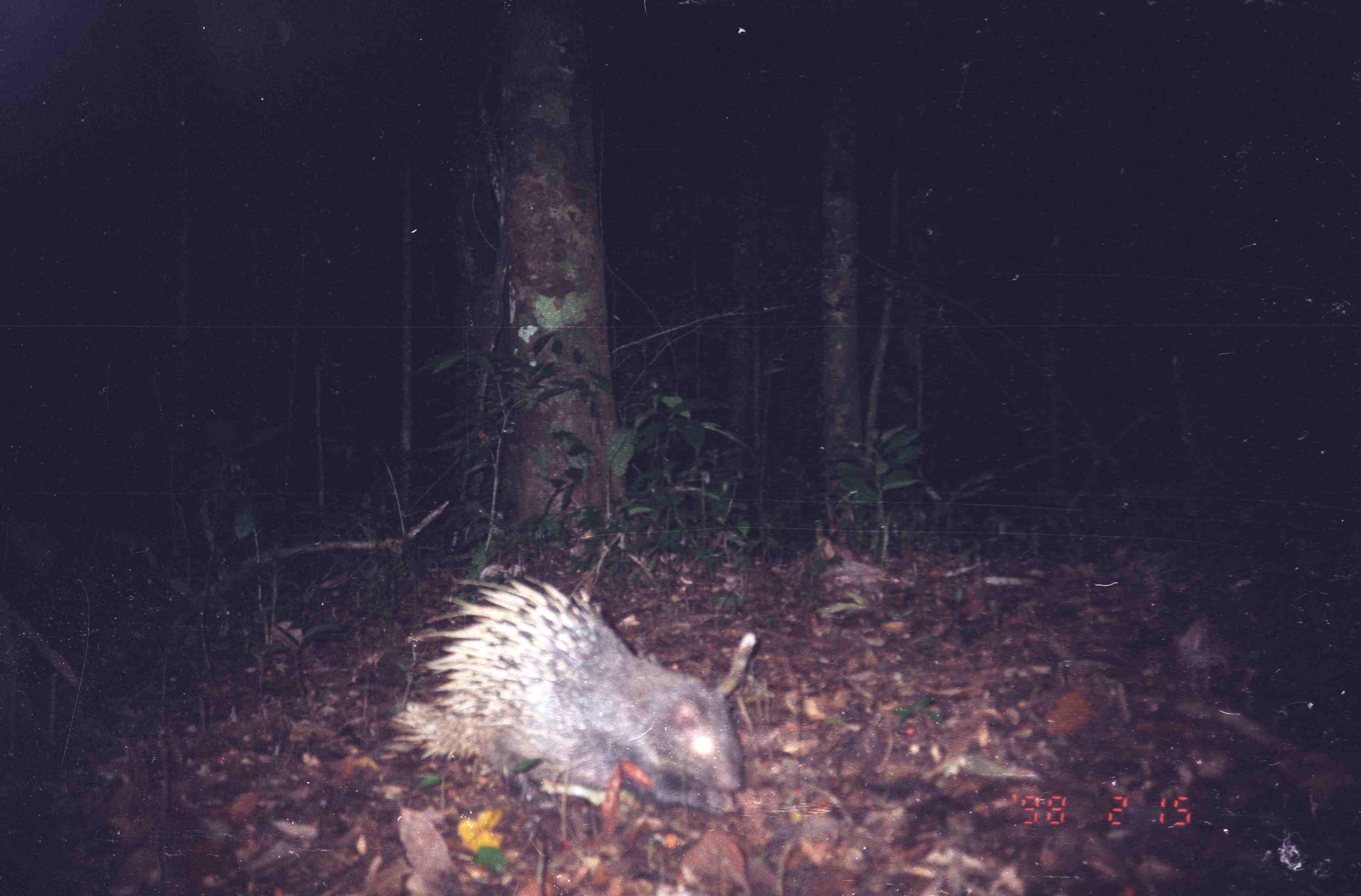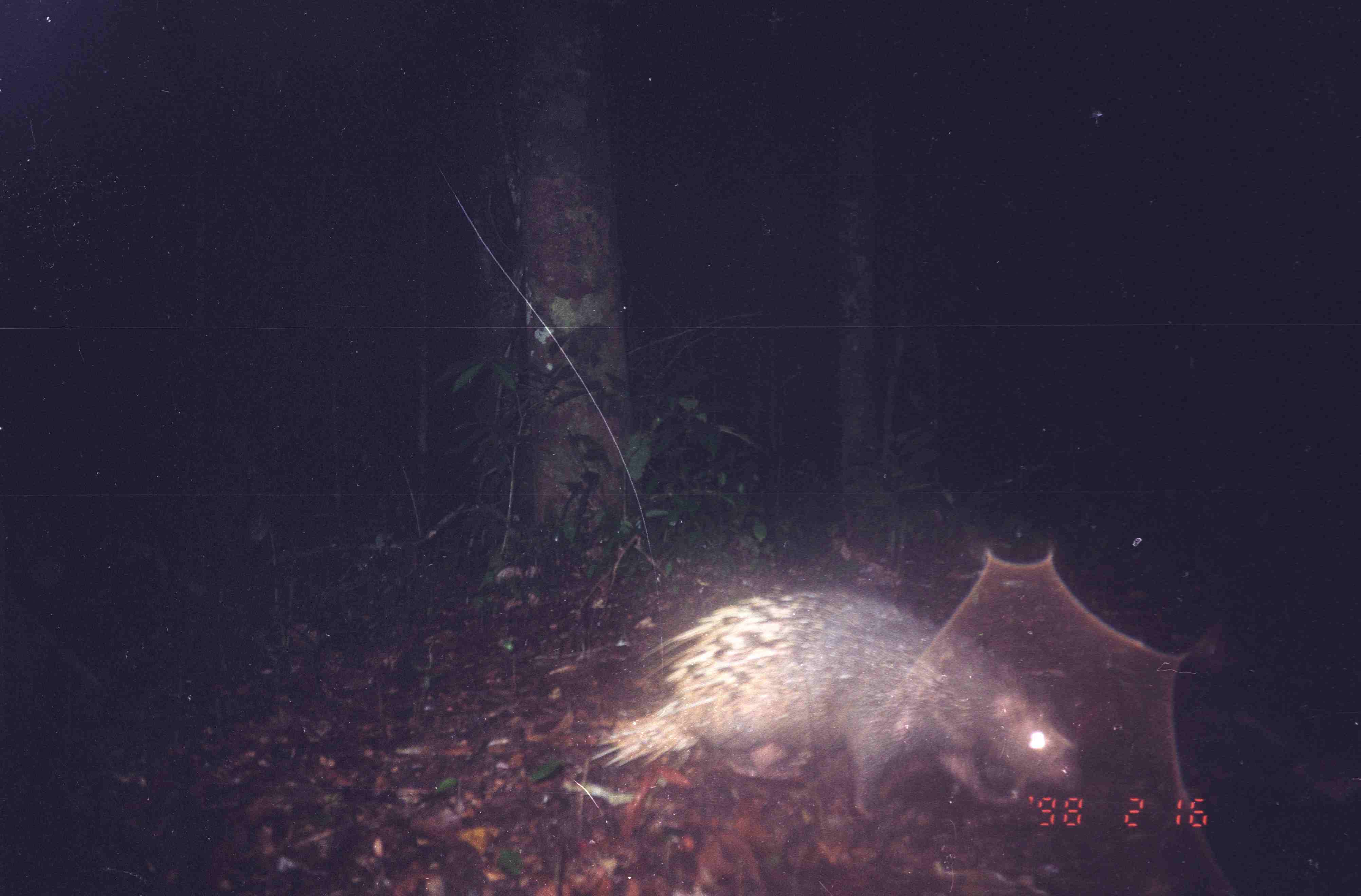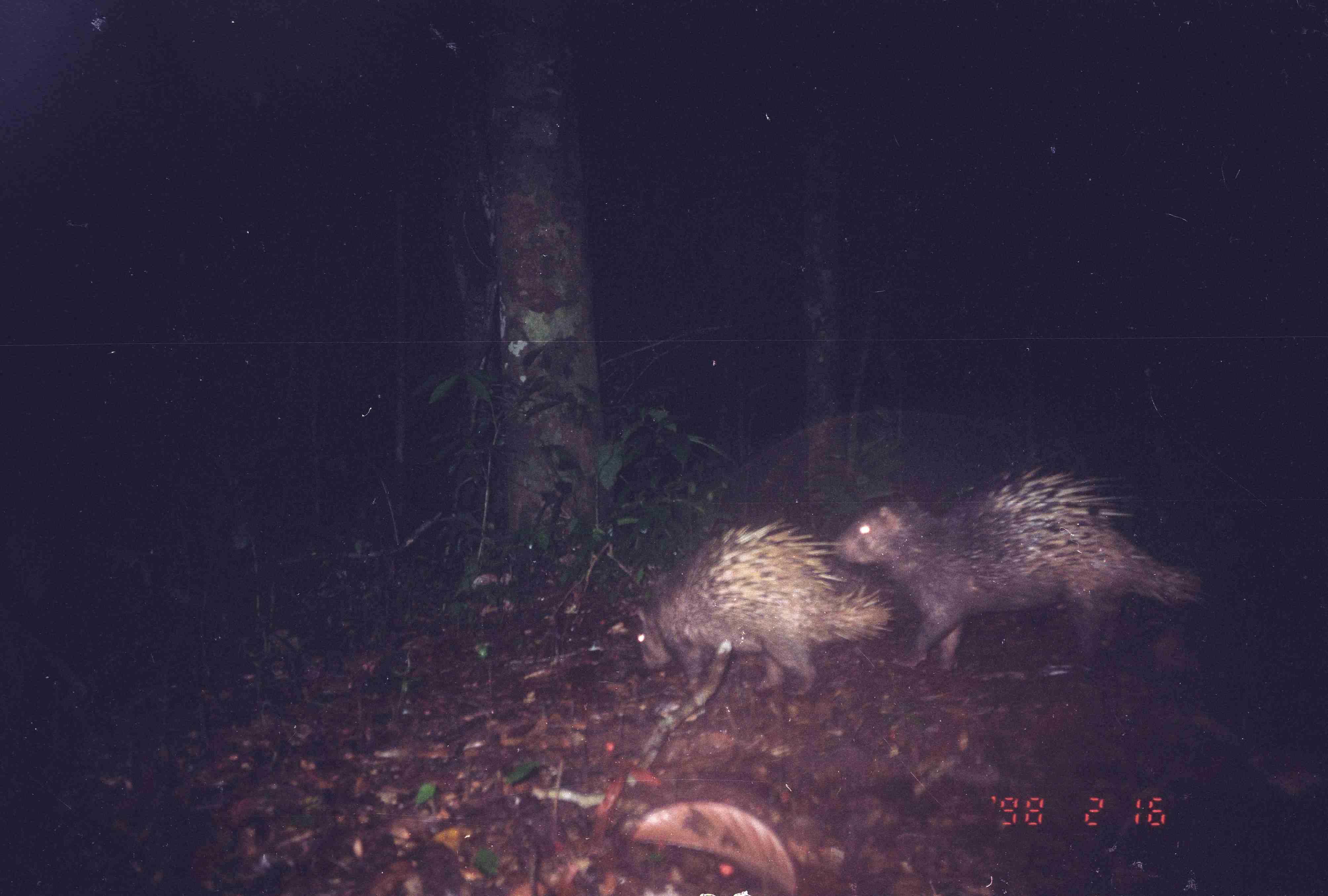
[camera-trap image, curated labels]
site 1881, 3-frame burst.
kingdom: Animalia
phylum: Chordata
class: Mammalia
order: Rodentia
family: Hystricidae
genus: Hystrix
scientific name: Hystrix brachyura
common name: east asian porcupine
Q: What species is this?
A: Hystrix brachyura (east asian porcupine).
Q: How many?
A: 1.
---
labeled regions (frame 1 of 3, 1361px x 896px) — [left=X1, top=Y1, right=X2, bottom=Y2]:
hystrix brachyura: [left=381, top=574, right=746, bottom=815]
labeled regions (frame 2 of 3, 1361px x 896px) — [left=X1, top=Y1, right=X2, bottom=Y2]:
hystrix brachyura: [left=587, top=587, right=1083, bottom=825]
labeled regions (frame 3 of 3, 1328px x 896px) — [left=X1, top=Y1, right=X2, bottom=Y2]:
hystrix brachyura: [left=826, top=467, right=1208, bottom=683]; [left=629, top=514, right=898, bottom=703]